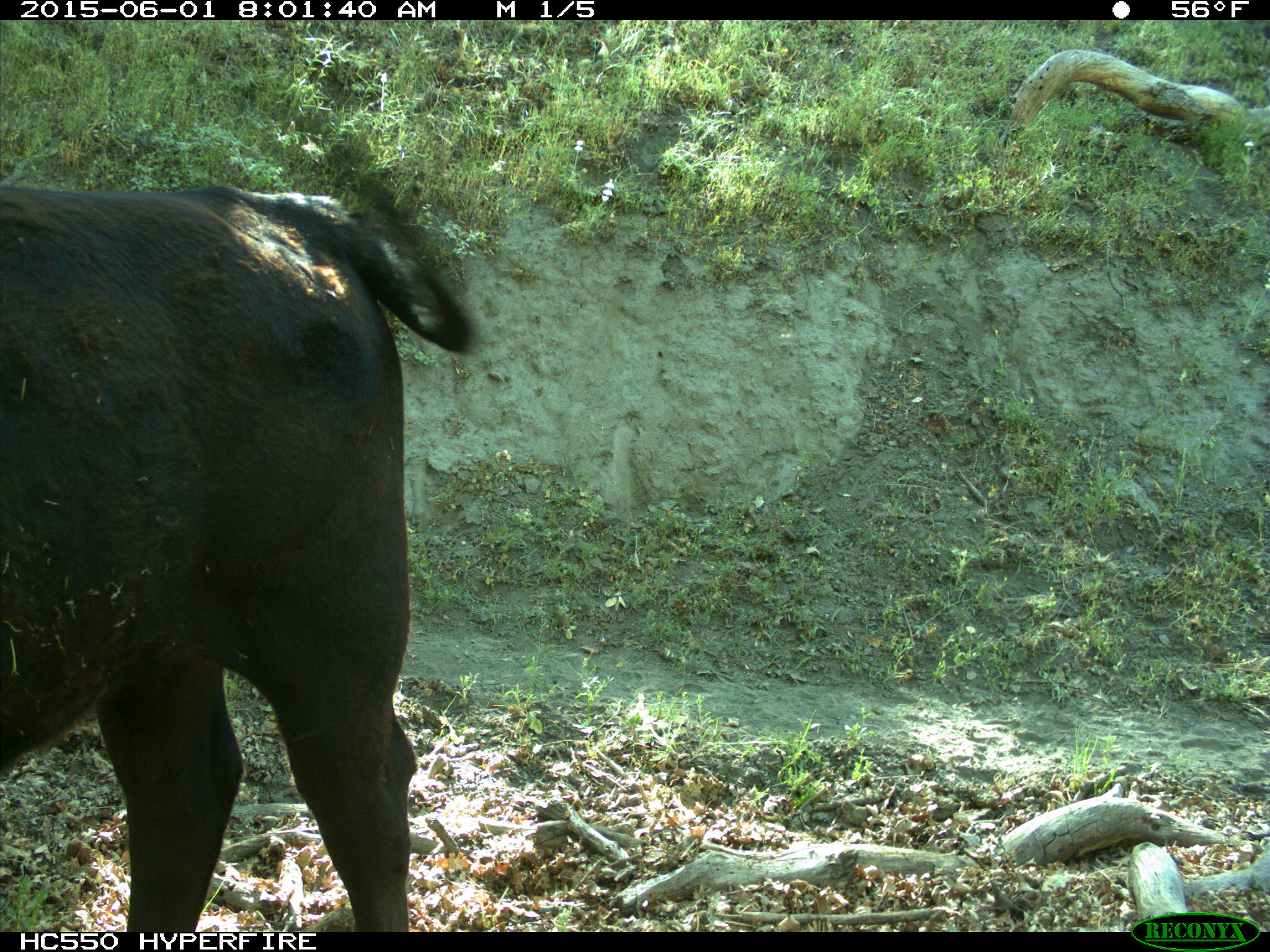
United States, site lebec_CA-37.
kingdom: Animalia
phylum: Chordata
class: Mammalia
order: Artiodactyla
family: Bovidae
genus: Bos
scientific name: Bos taurus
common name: domestic cow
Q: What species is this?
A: Bos taurus (domestic cow).